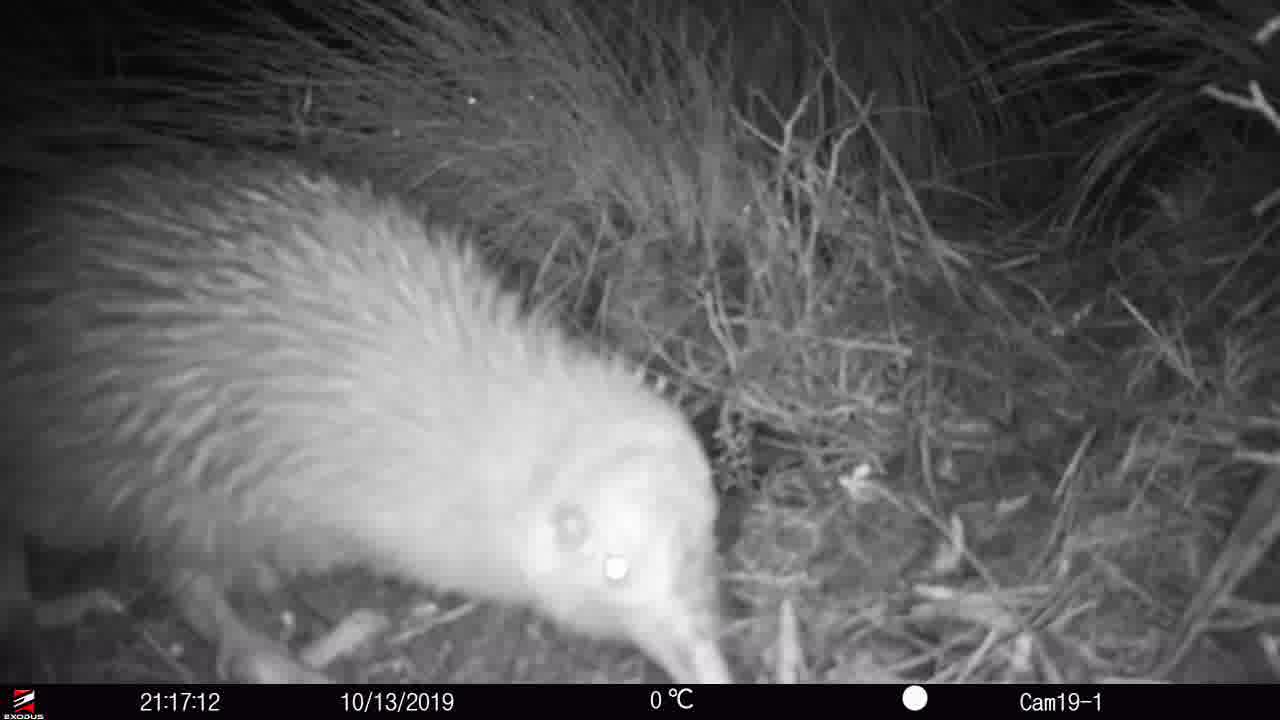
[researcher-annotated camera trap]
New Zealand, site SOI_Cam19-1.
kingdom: Animalia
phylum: Chordata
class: Aves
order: Apterygiformes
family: Apterygidae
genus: Apteryx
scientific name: Apteryx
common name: kiwi